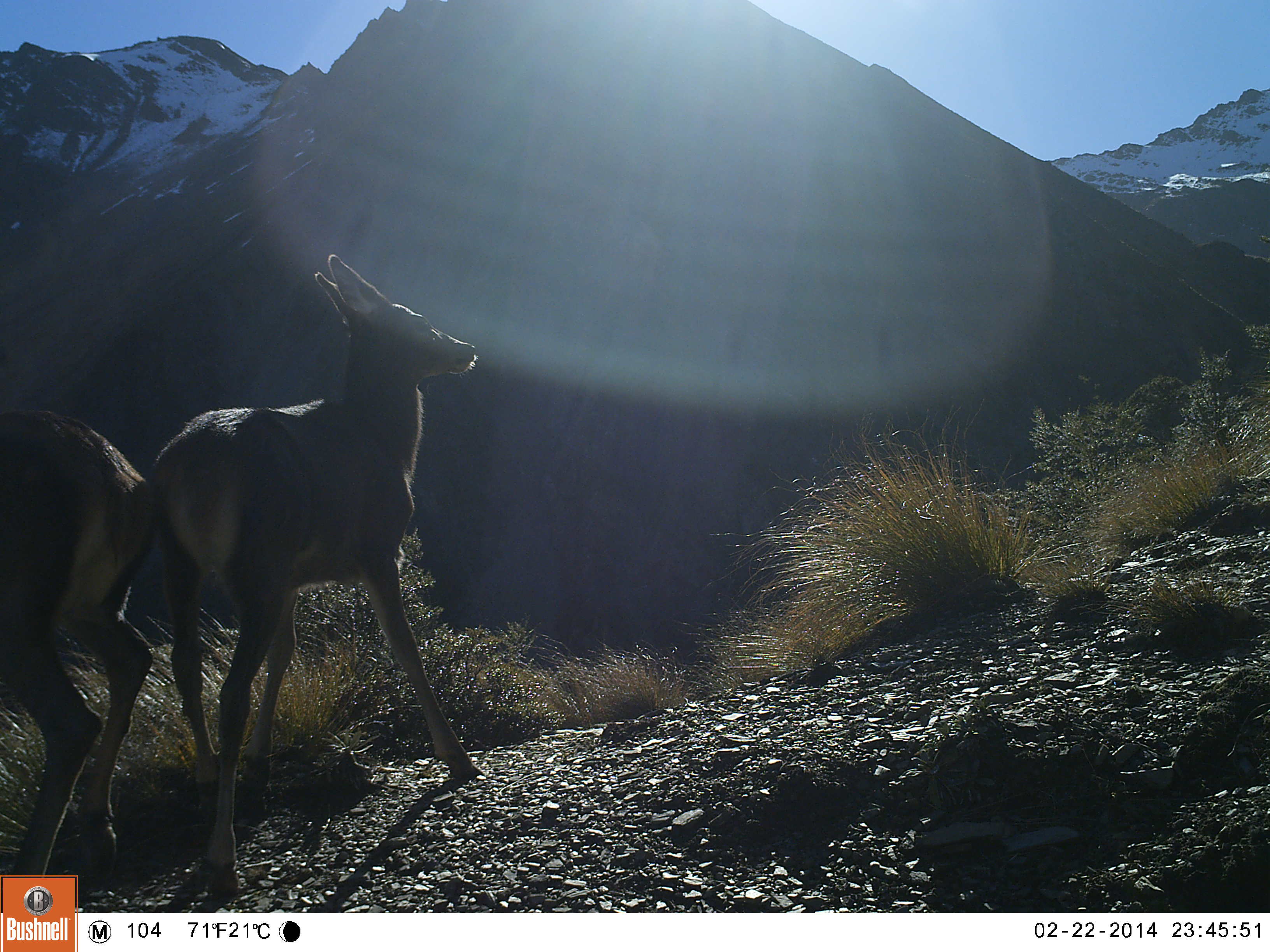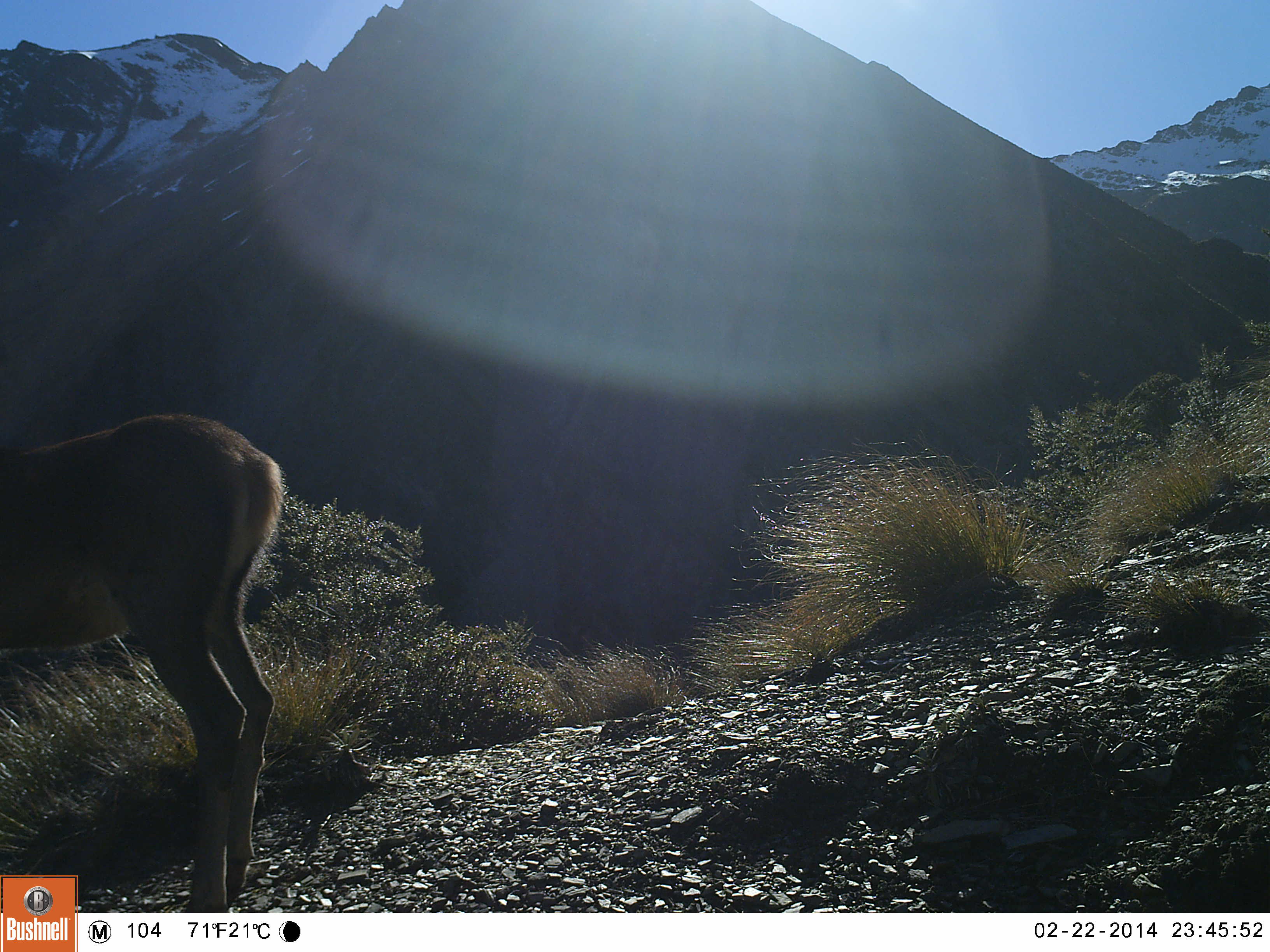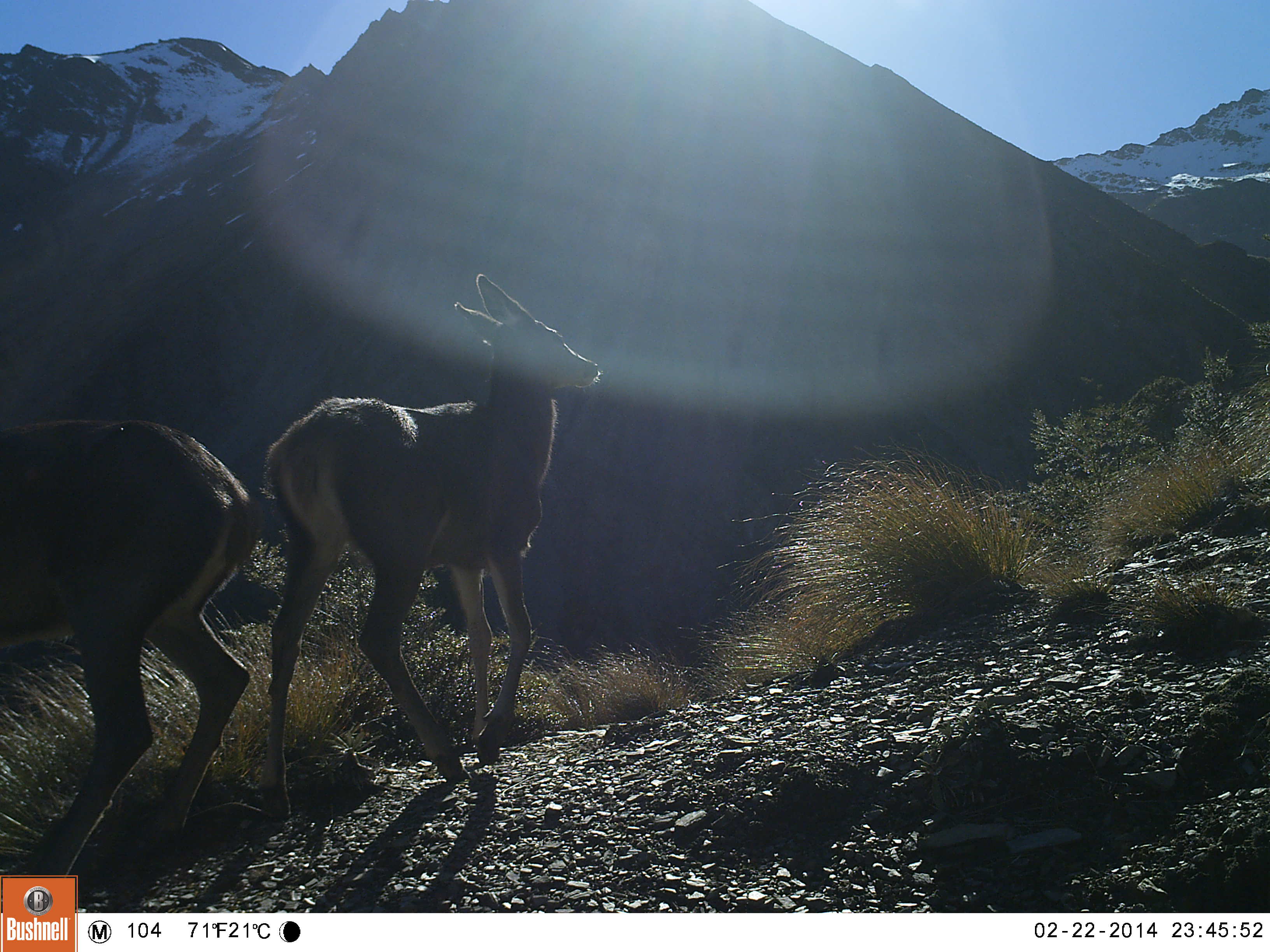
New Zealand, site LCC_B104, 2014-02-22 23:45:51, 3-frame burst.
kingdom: Animalia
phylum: Chordata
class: Mammalia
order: Artiodactyla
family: Cervidae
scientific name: Cervidae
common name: deer